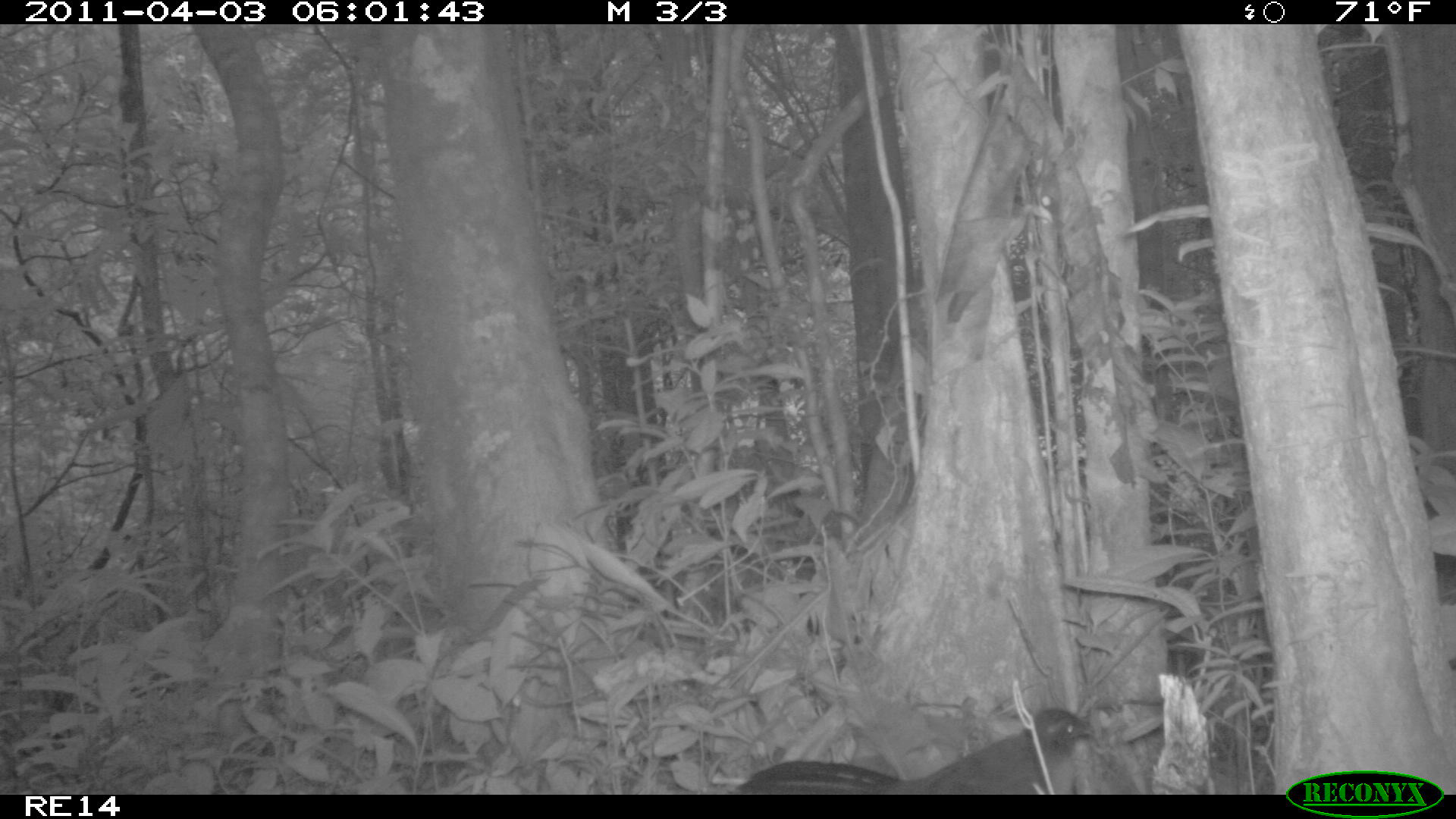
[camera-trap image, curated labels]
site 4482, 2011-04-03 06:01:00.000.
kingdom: Animalia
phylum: Chordata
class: Aves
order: Cuculiformes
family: Cuculidae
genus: Coua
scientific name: Coua serriana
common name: red-breasted coua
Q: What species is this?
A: Coua serriana (red-breasted coua).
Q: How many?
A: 1.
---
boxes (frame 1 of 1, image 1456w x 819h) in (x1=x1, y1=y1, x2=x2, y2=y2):
coua serriana: (x1=734, y1=705, x2=1092, y2=792)